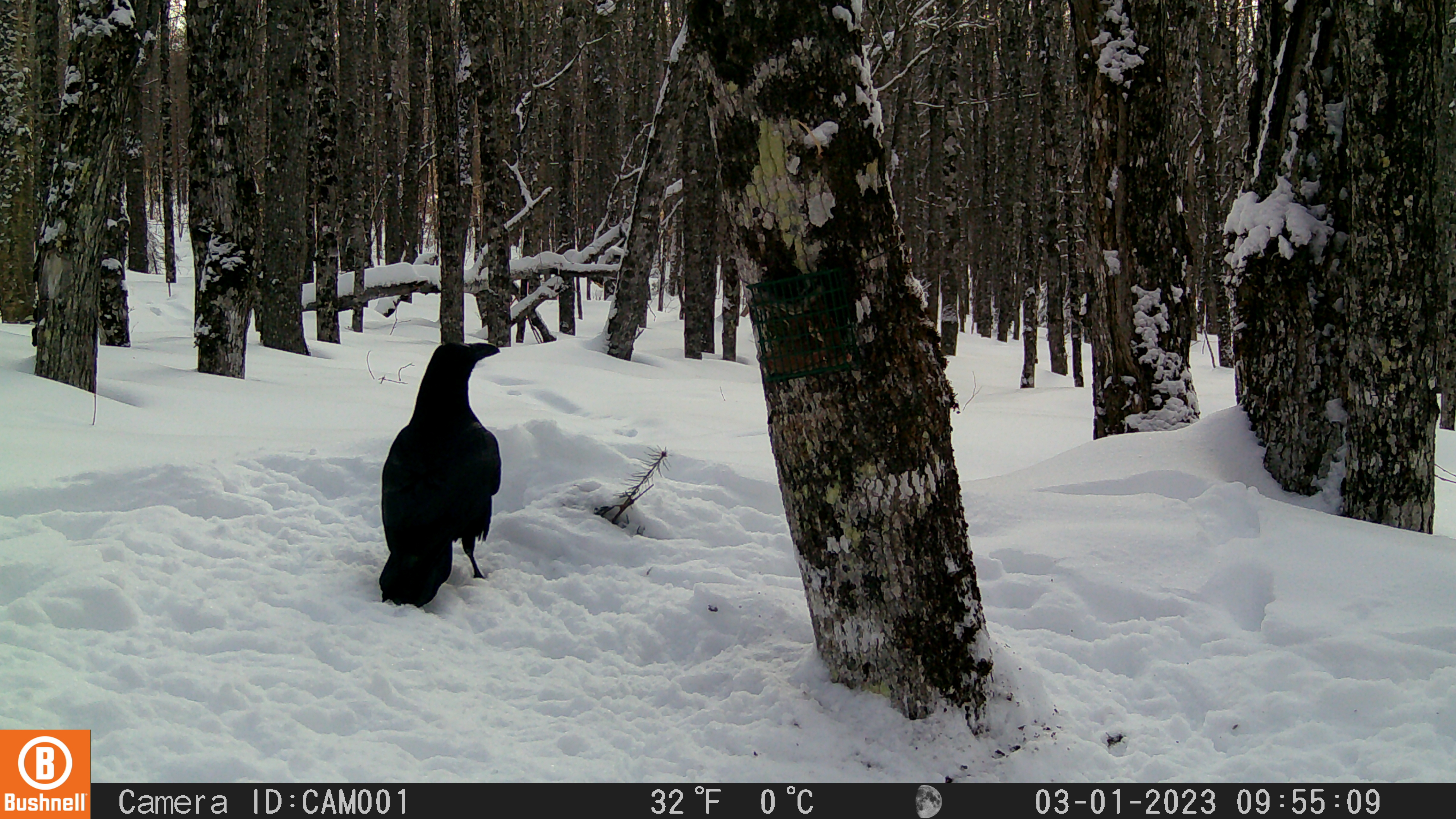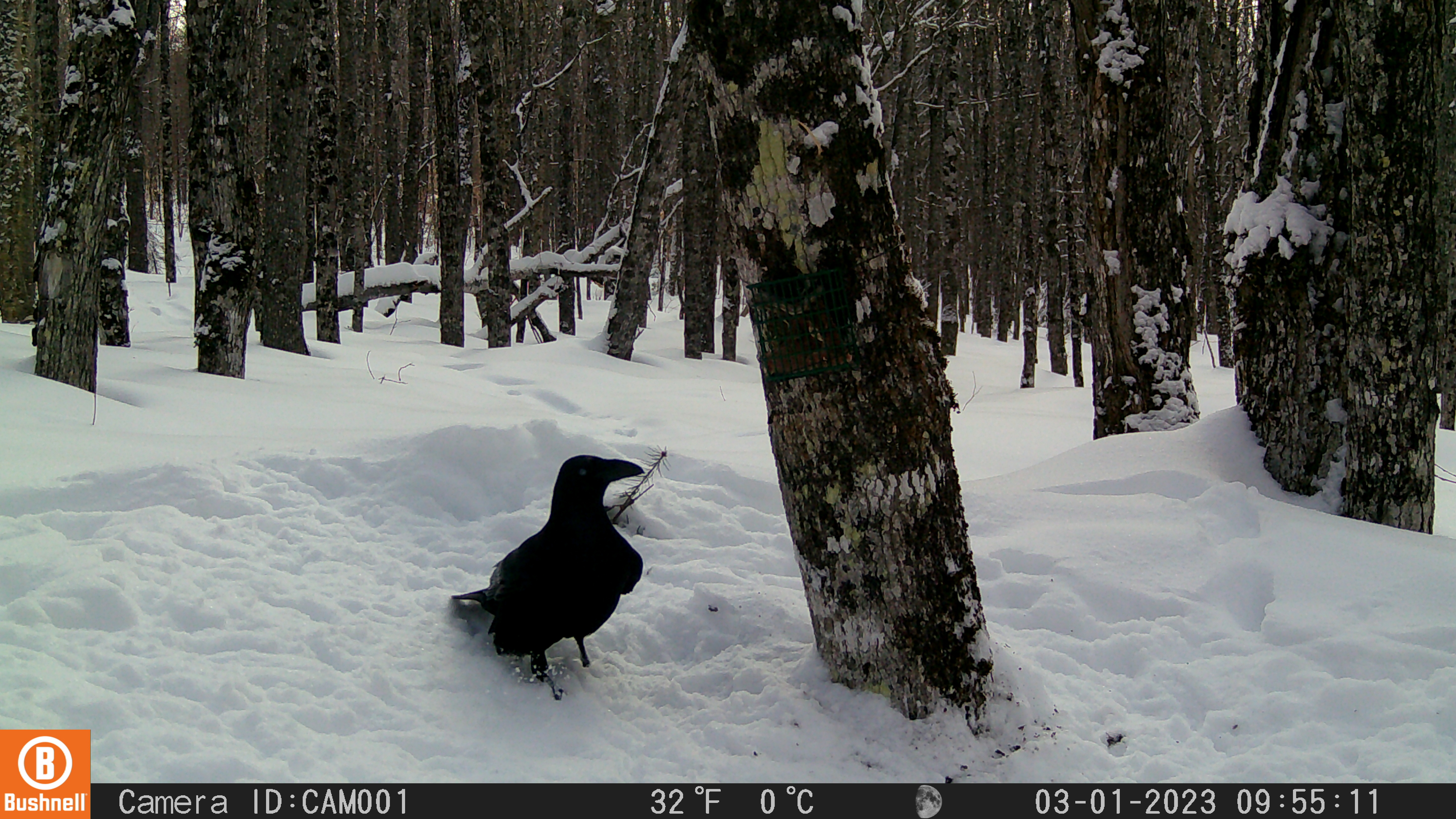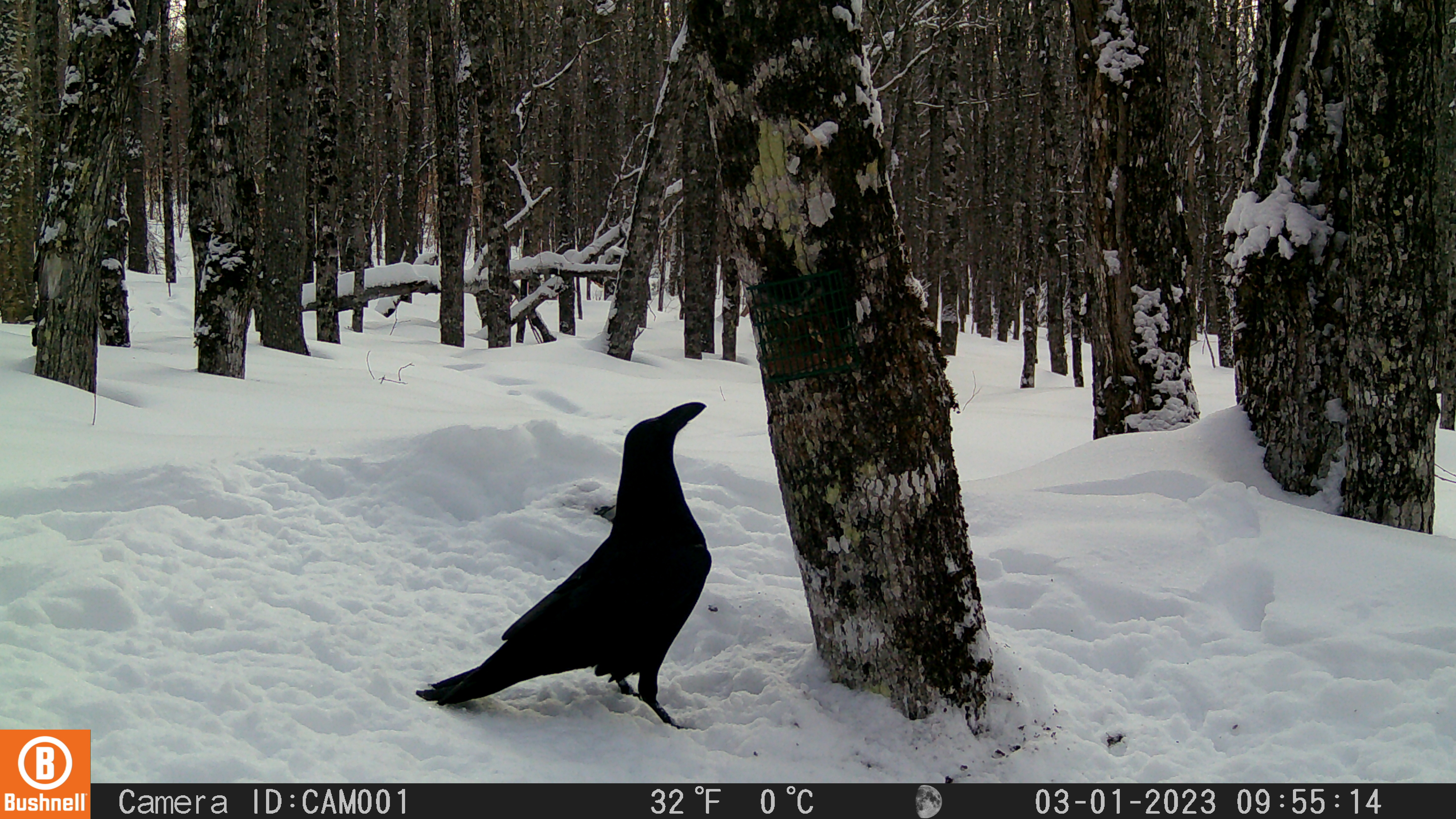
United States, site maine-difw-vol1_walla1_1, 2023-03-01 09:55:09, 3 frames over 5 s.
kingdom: Animalia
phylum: Chordata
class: Aves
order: Passeriformes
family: Corvidae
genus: Corvus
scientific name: Corvus corax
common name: common raven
Common raven (Corvus corax).